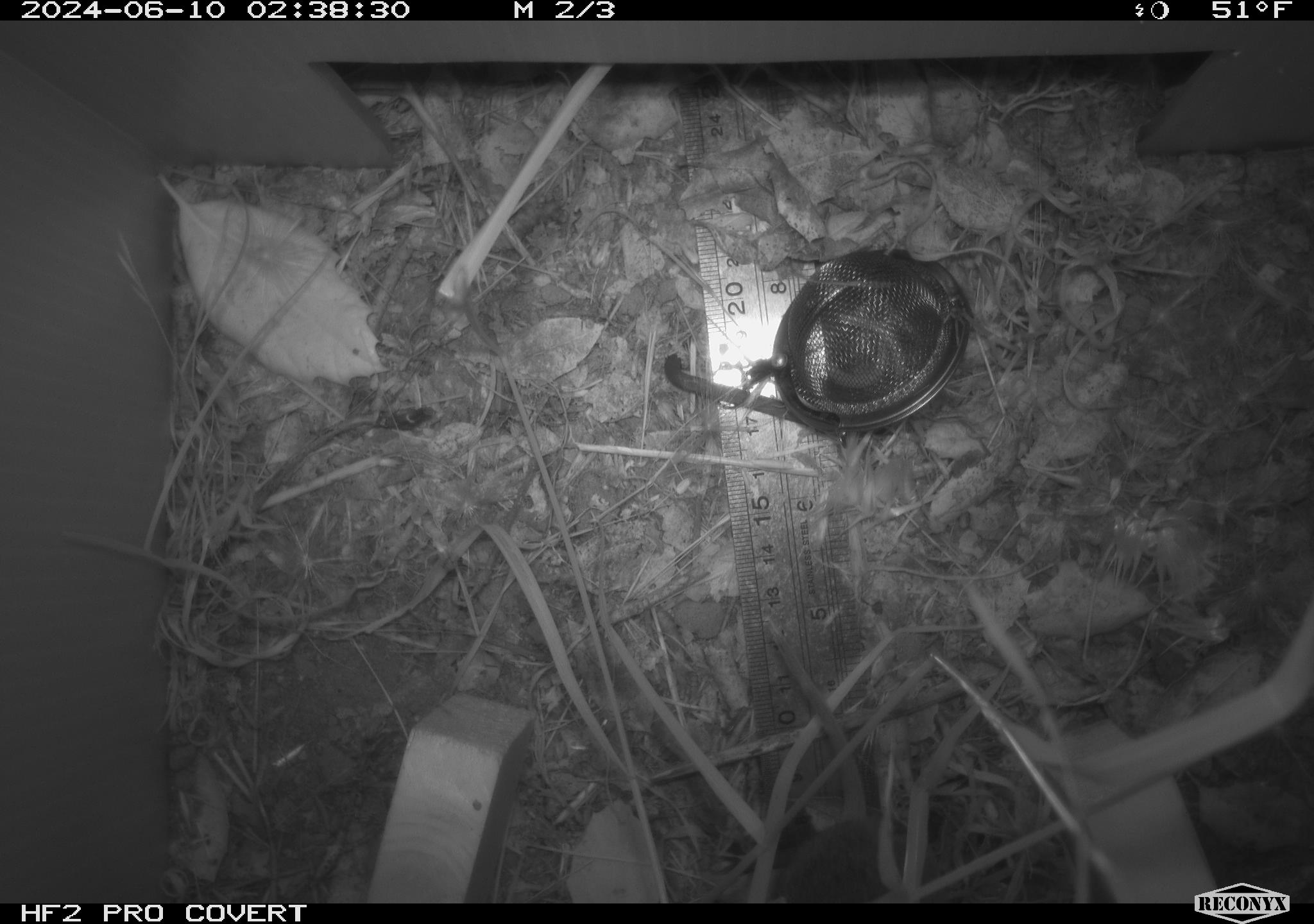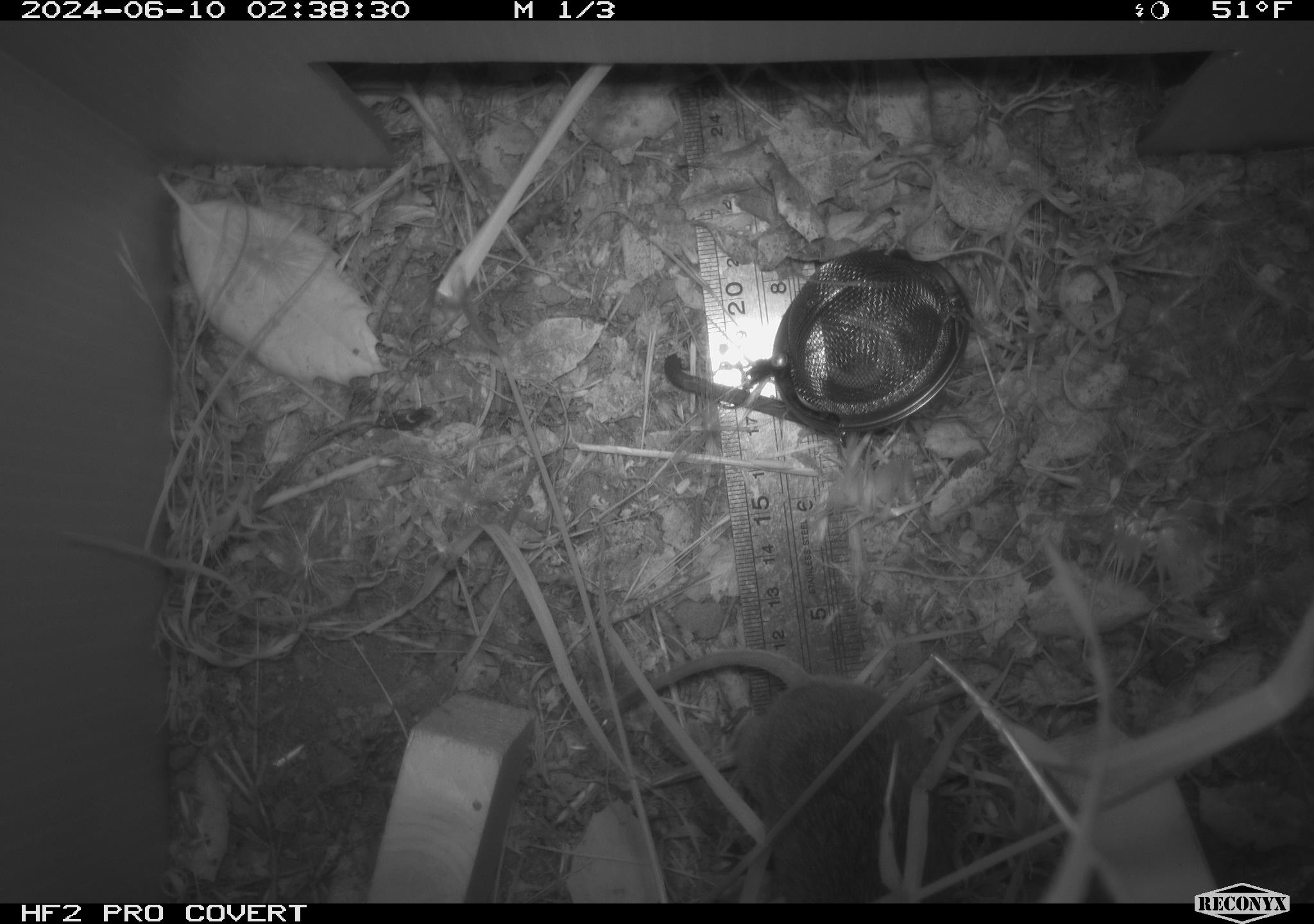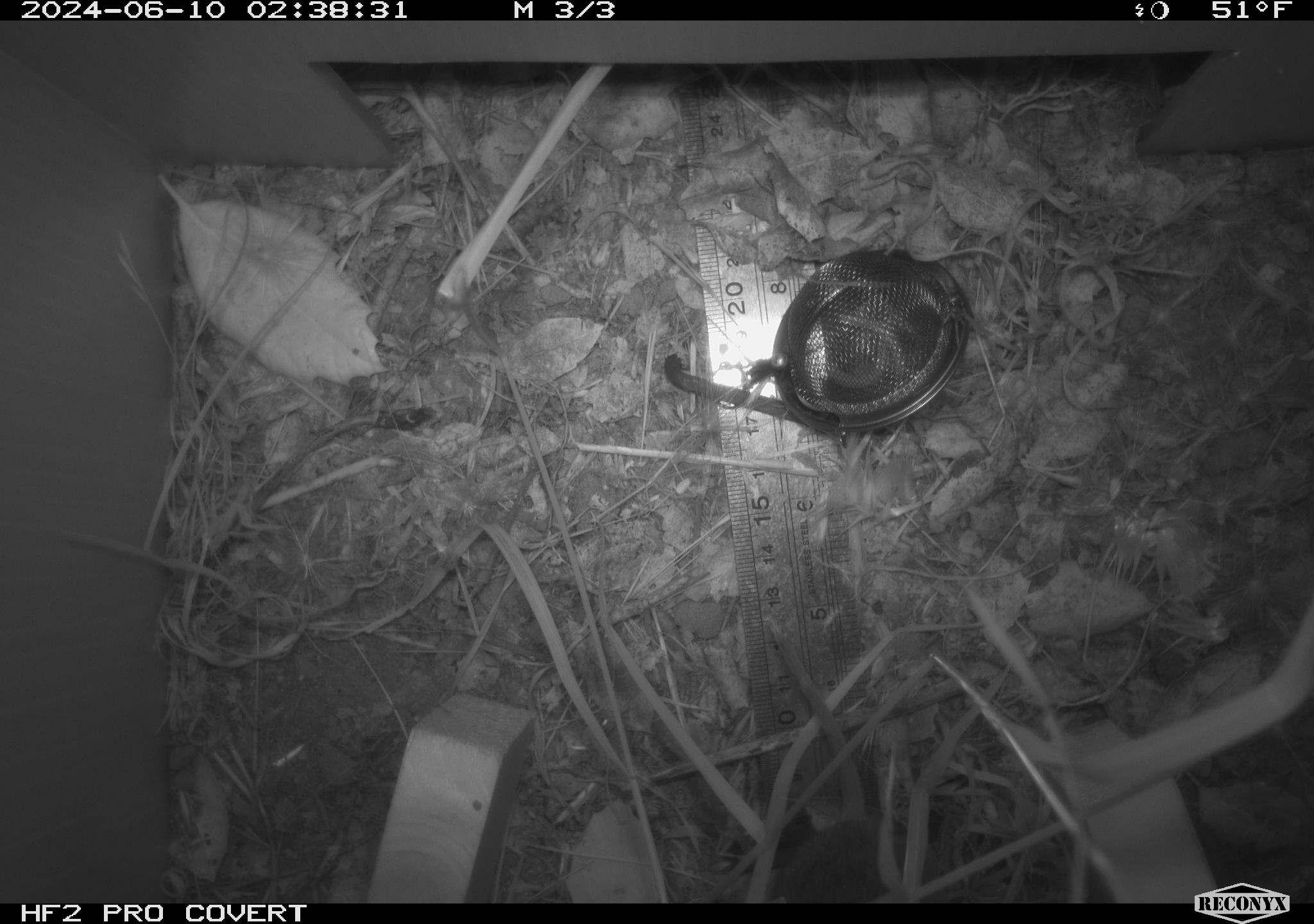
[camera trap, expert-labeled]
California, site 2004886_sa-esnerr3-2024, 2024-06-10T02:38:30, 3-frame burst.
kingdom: Animalia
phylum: Chordata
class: Mammalia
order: Rodentia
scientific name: Rodentia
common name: rodent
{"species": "rodent (Rodentia)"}